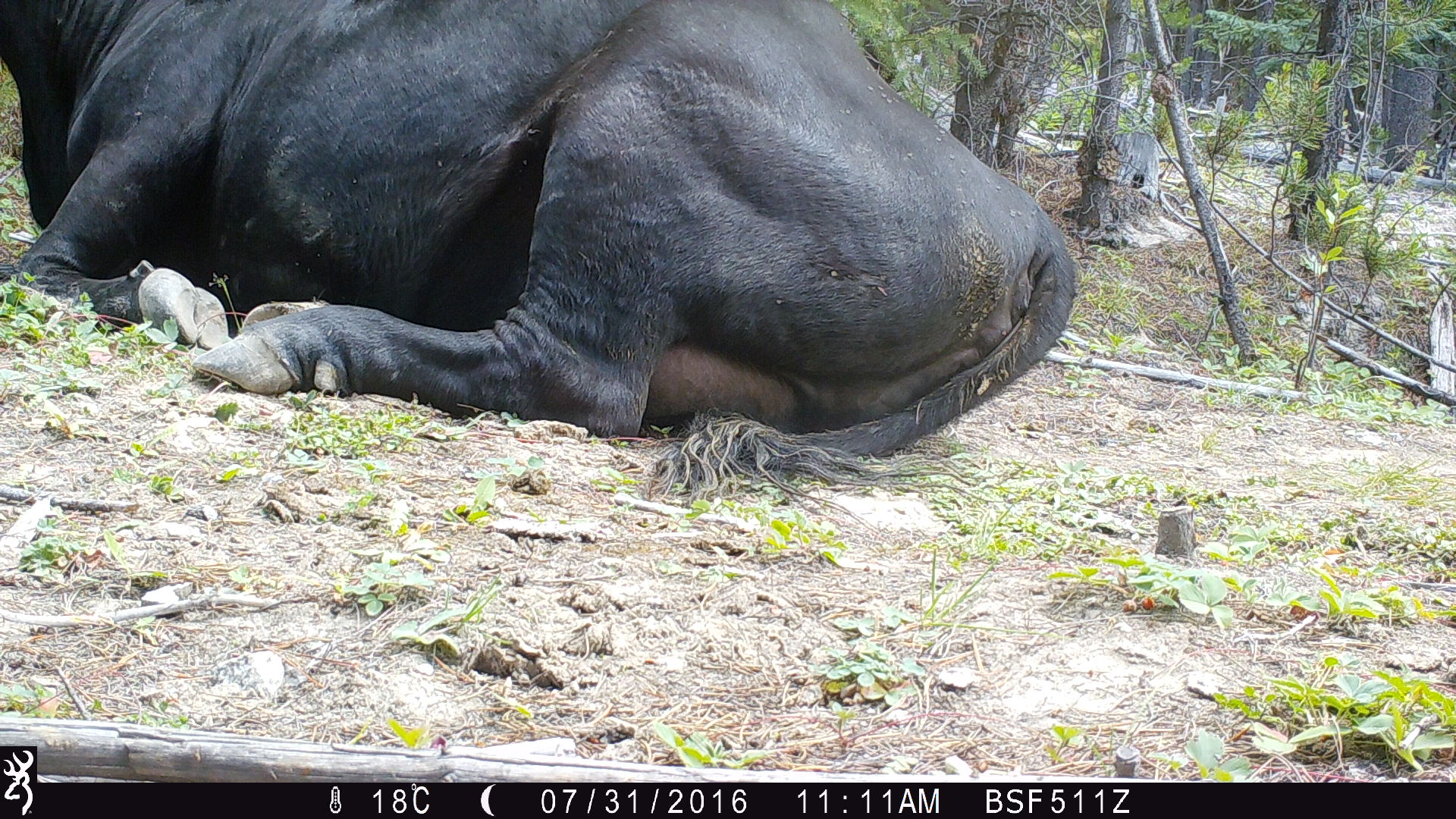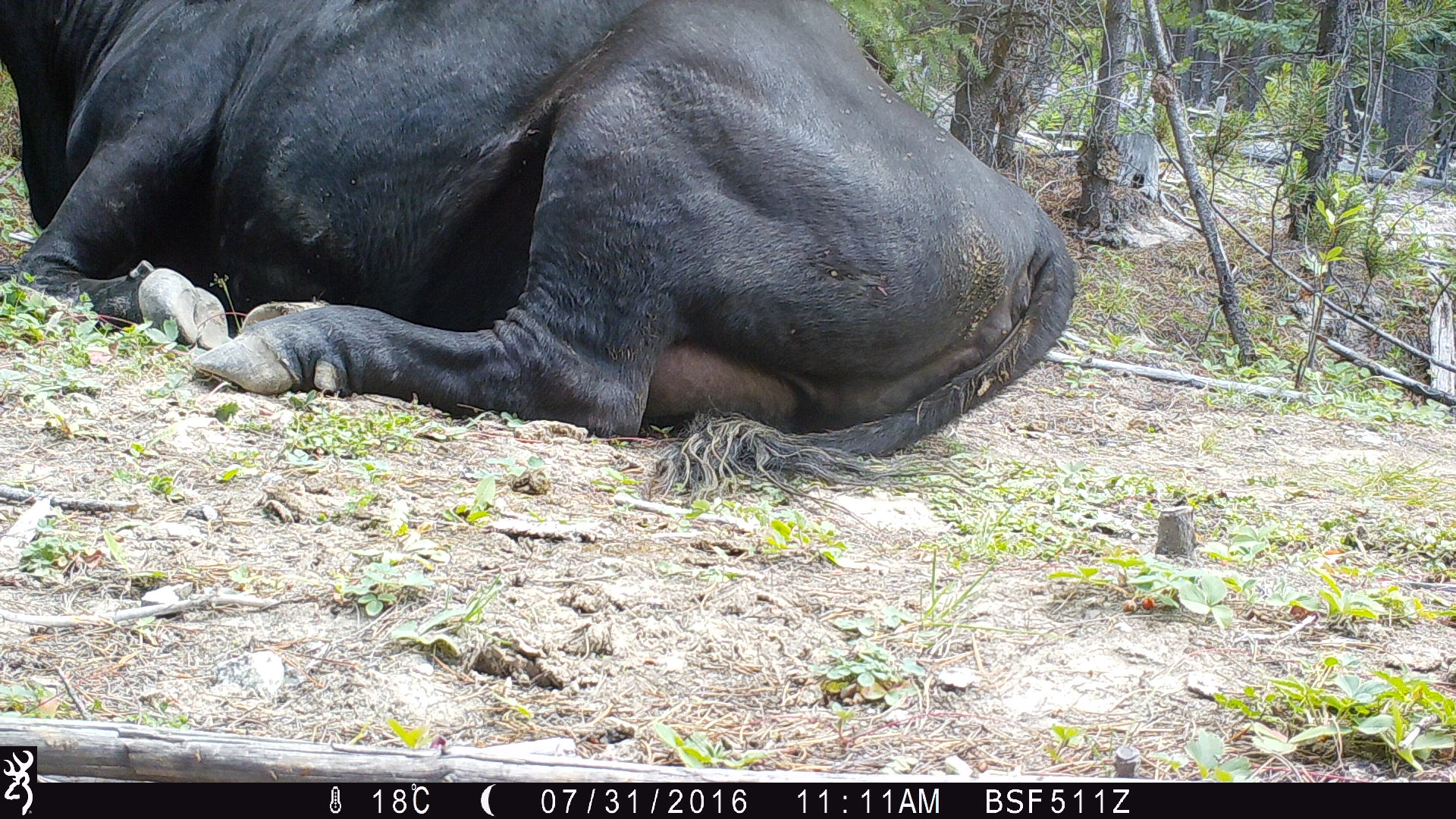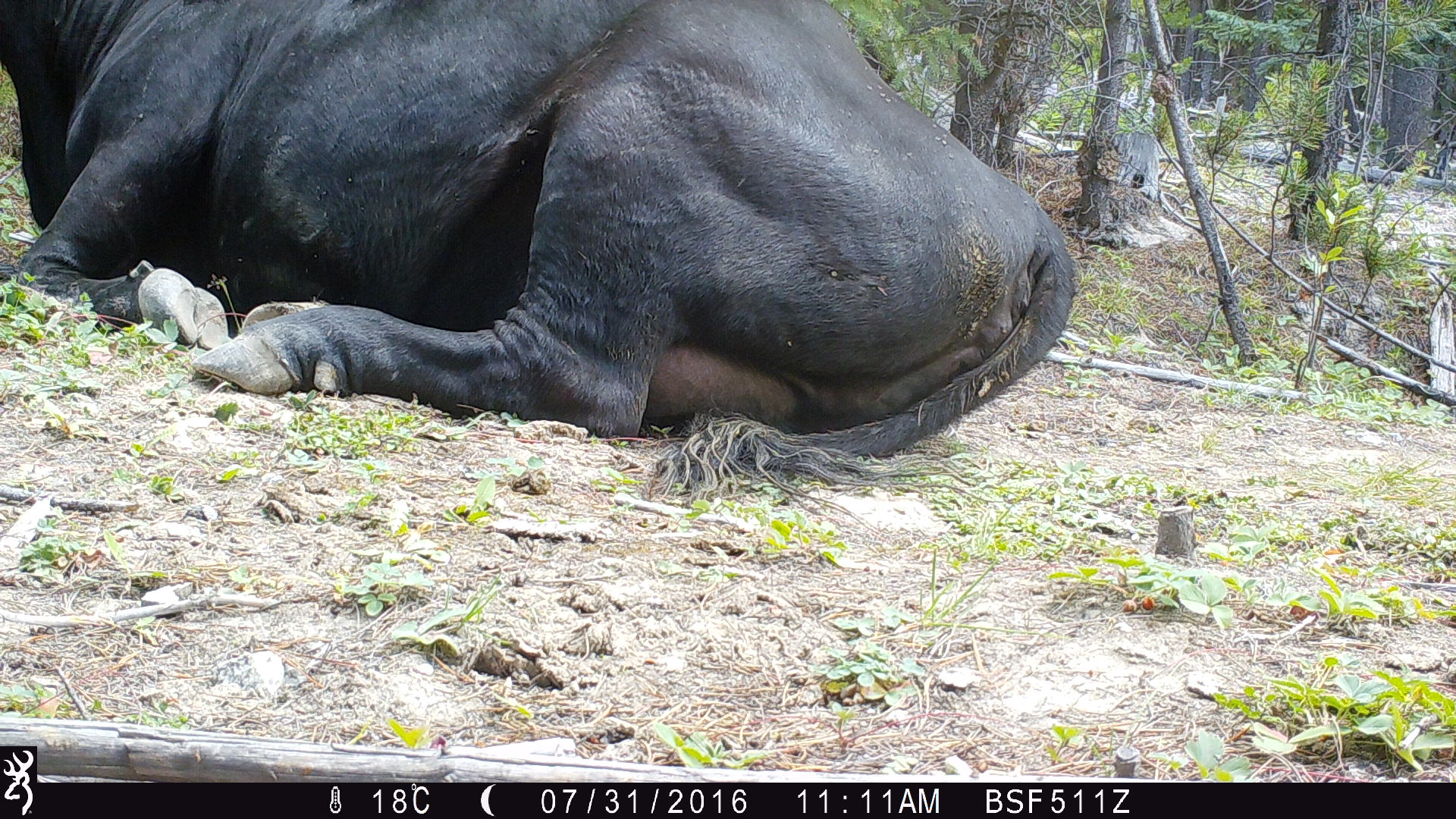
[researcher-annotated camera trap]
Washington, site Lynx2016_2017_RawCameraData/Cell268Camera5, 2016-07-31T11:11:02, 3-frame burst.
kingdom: Animalia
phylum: Chordata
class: Mammalia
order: Artiodactyla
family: Bovidae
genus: Bos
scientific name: Bos taurus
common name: domestic cattle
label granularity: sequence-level